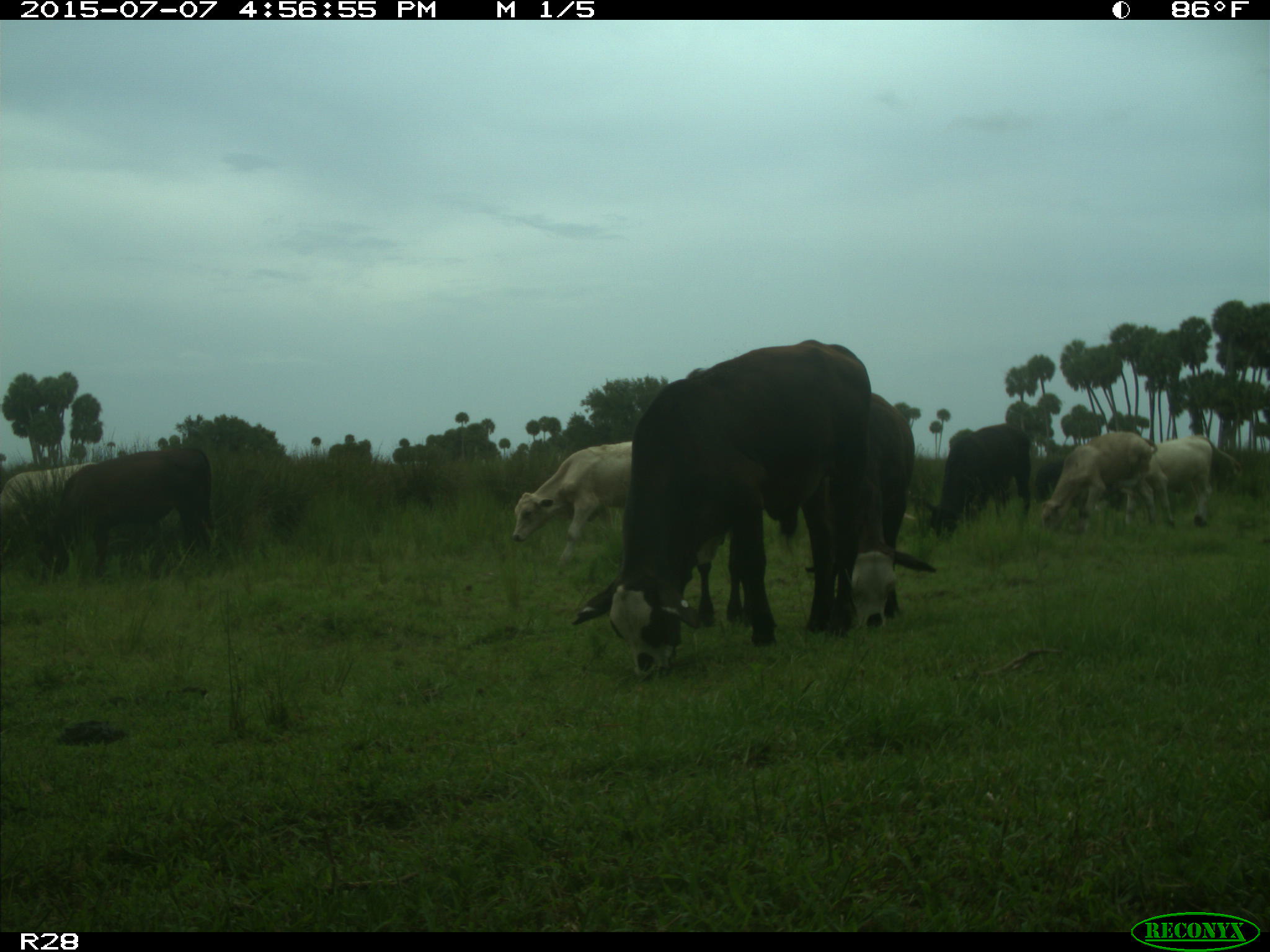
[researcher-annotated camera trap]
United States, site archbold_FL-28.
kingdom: Animalia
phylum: Chordata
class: Mammalia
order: Artiodactyla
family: Bovidae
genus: Bos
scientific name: Bos taurus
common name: domestic cow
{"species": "Bos taurus (domestic cow)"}